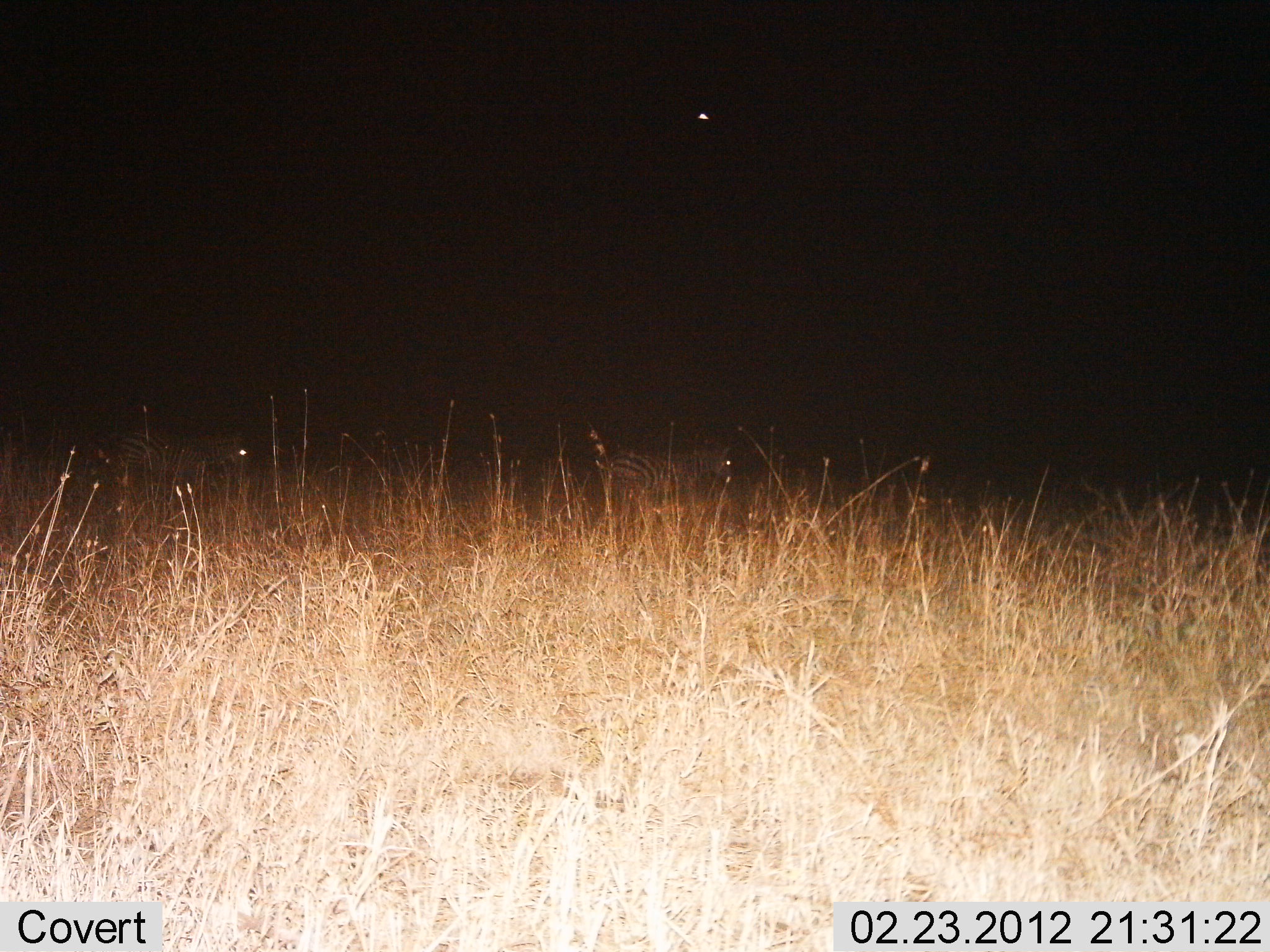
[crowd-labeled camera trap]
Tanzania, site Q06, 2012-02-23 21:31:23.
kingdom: Animalia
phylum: Chordata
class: Mammalia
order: Perissodactyla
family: Equidae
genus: Equus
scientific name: Equus quagga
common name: plains zebra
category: zebra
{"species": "zebra (plains zebra) (Equus quagga)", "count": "2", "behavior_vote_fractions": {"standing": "39%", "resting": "11%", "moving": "56%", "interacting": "0%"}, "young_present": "0%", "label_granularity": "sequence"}